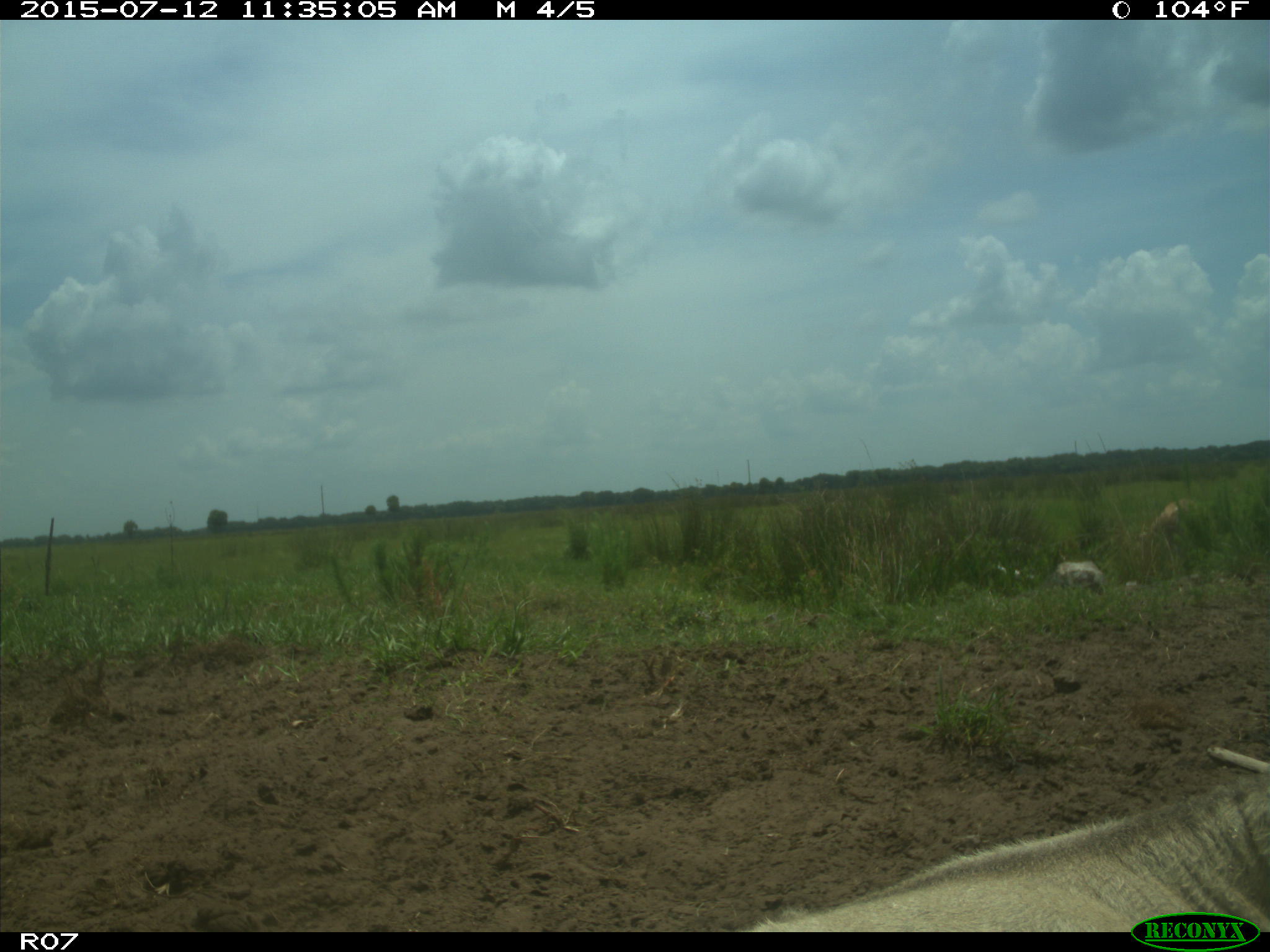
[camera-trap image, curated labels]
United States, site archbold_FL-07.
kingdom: Animalia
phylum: Chordata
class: Mammalia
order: Artiodactyla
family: Bovidae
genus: Bos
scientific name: Bos taurus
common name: domestic cow